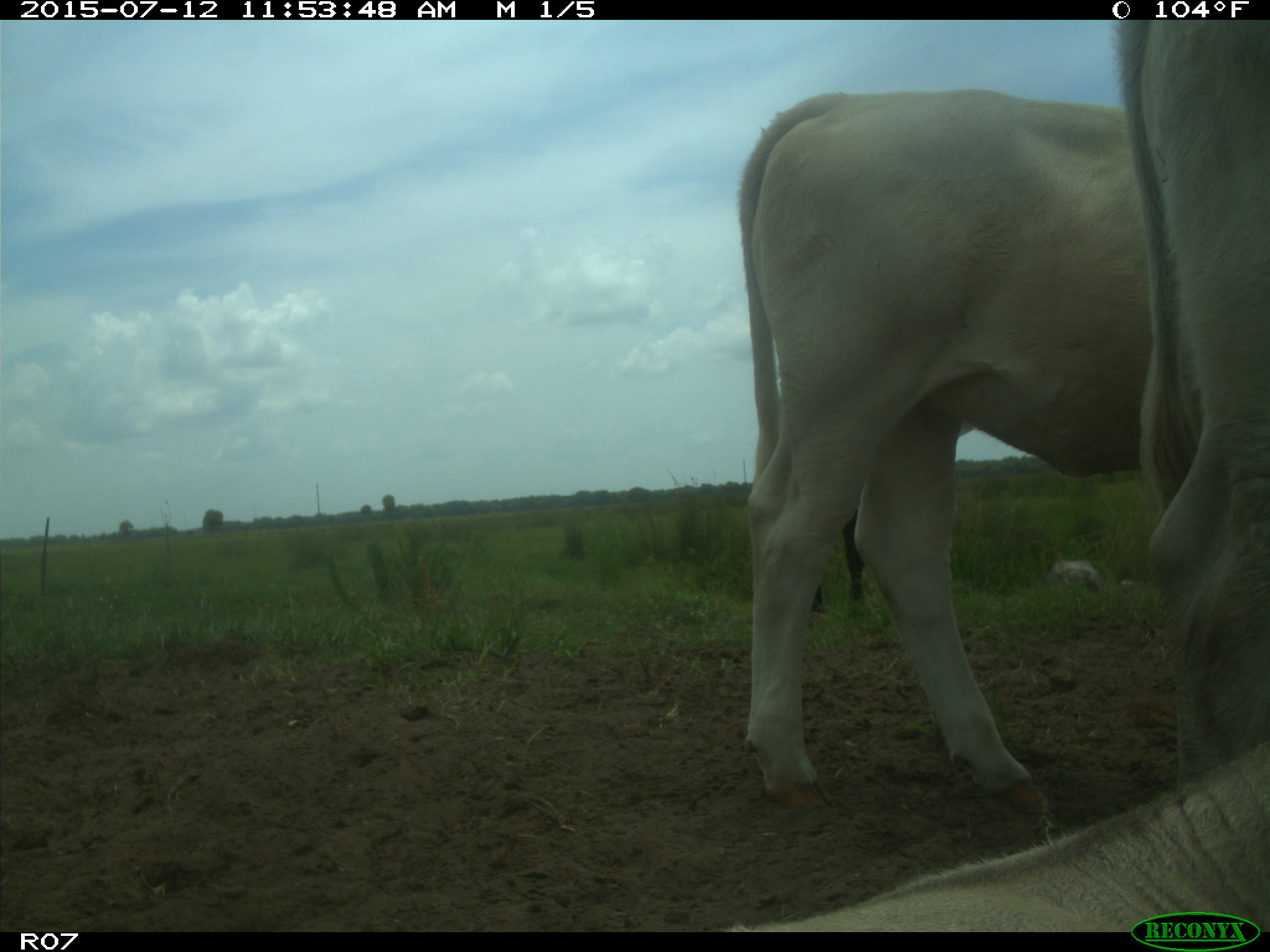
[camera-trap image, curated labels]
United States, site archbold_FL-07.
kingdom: Animalia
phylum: Chordata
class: Mammalia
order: Artiodactyla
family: Bovidae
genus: Bos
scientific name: Bos taurus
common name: domestic cow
Bos taurus (domestic cow).